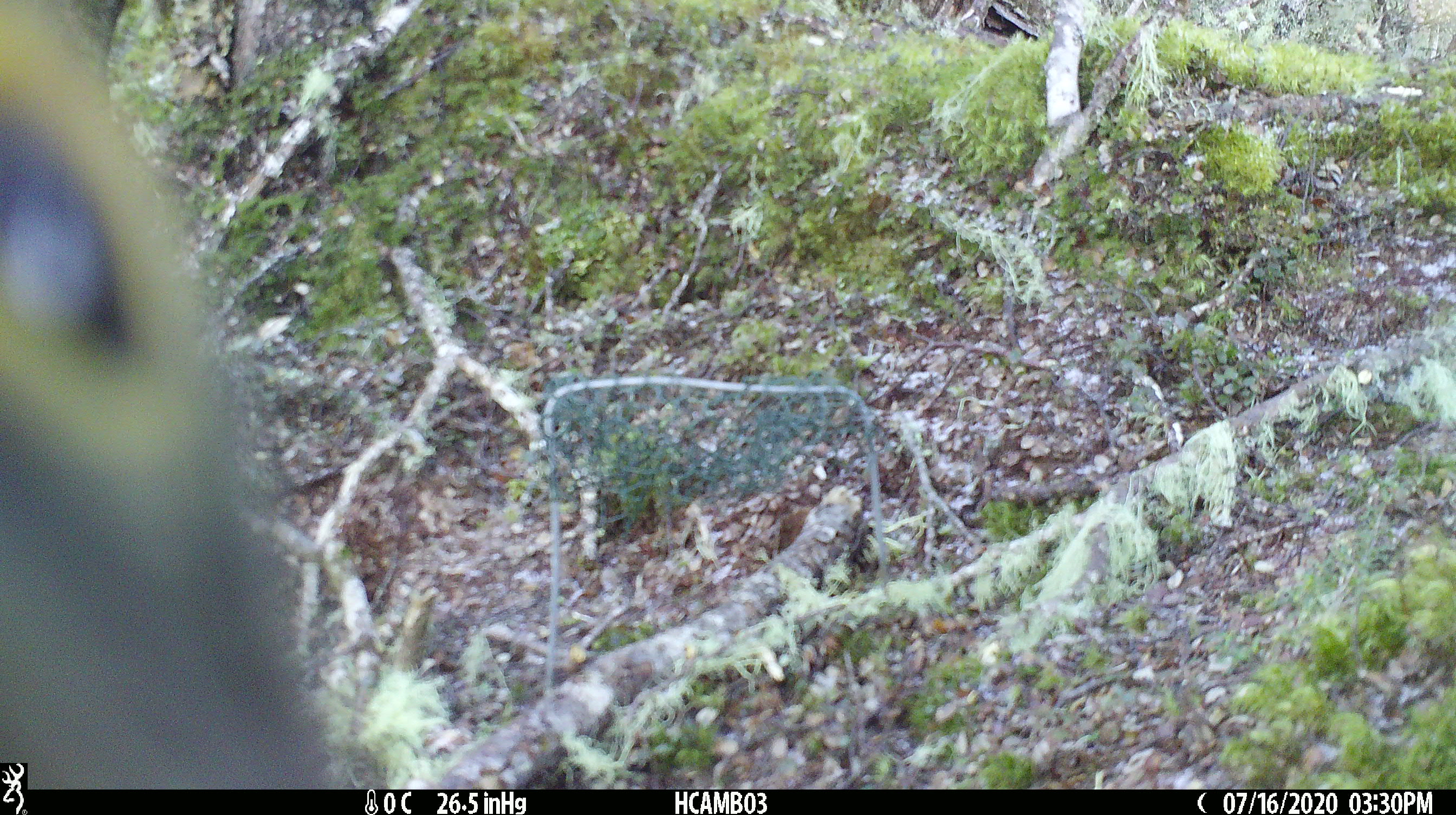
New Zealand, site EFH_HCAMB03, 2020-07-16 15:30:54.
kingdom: Animalia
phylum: Chordata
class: Aves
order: Psittaciformes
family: Strigopidae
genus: Nestor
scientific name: Nestor notabilis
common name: kea